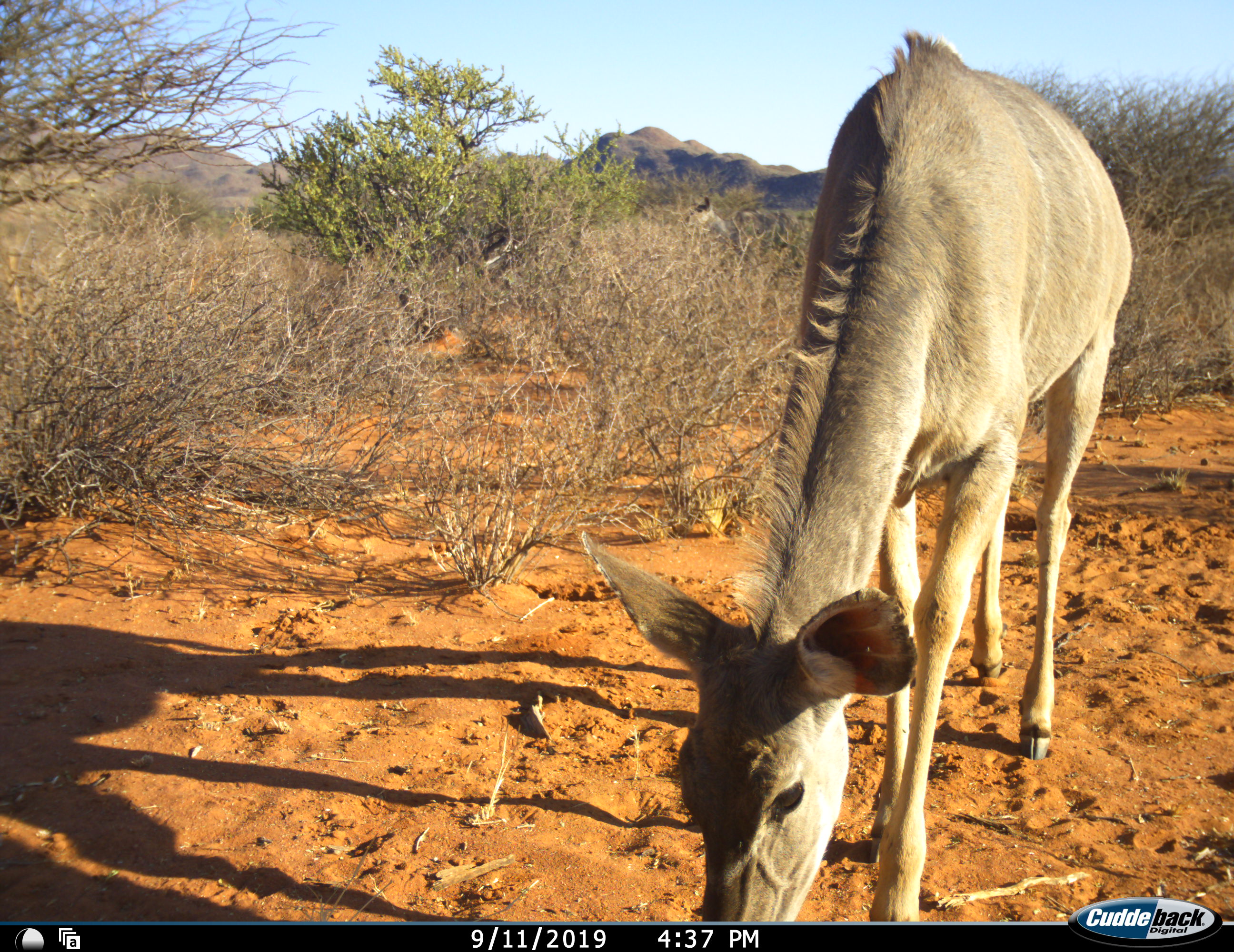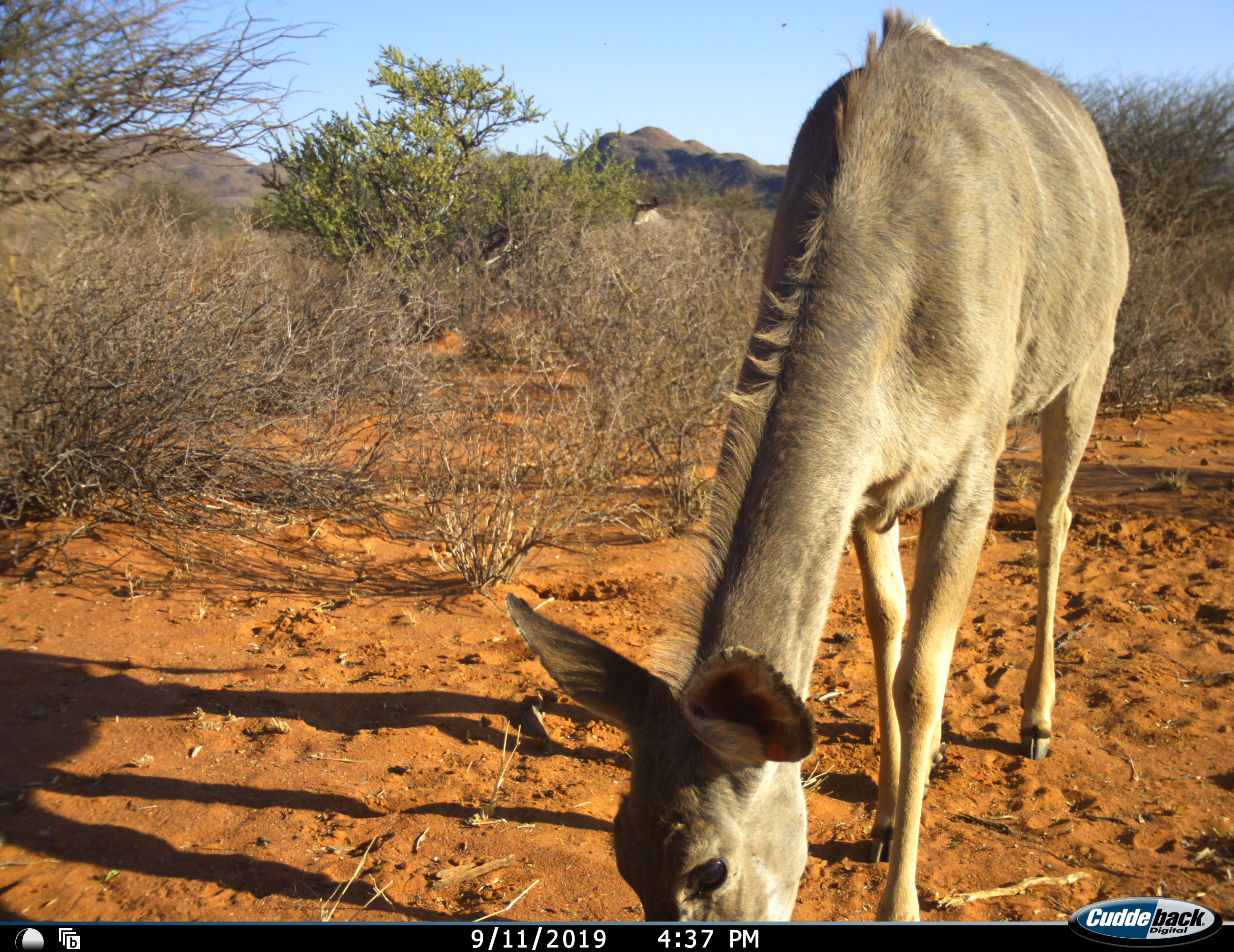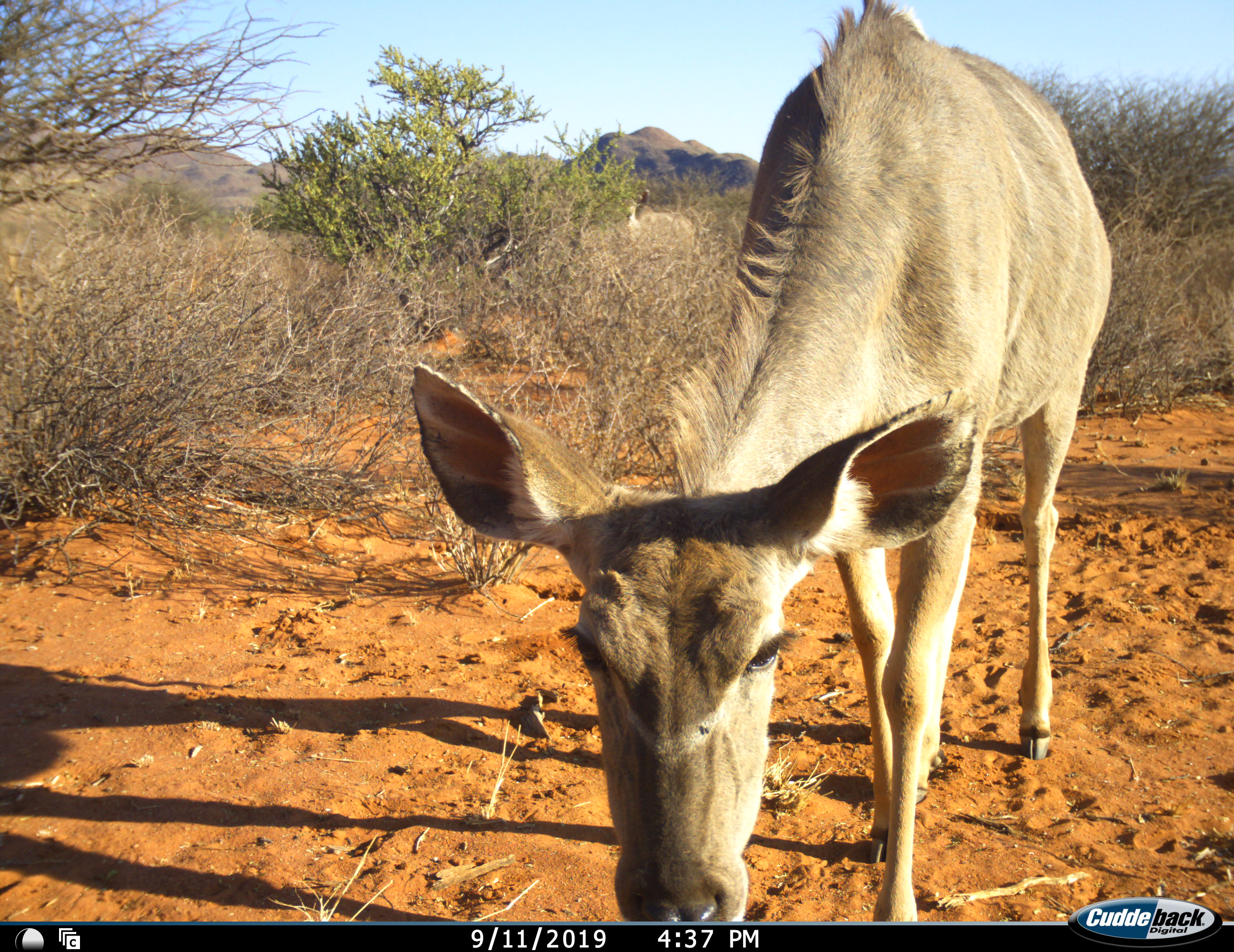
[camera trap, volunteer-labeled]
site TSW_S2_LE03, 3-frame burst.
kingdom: Animalia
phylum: Chordata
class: Mammalia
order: Artiodactyla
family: Bovidae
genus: Tragelaphus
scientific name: Tragelaphus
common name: kudu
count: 1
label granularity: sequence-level